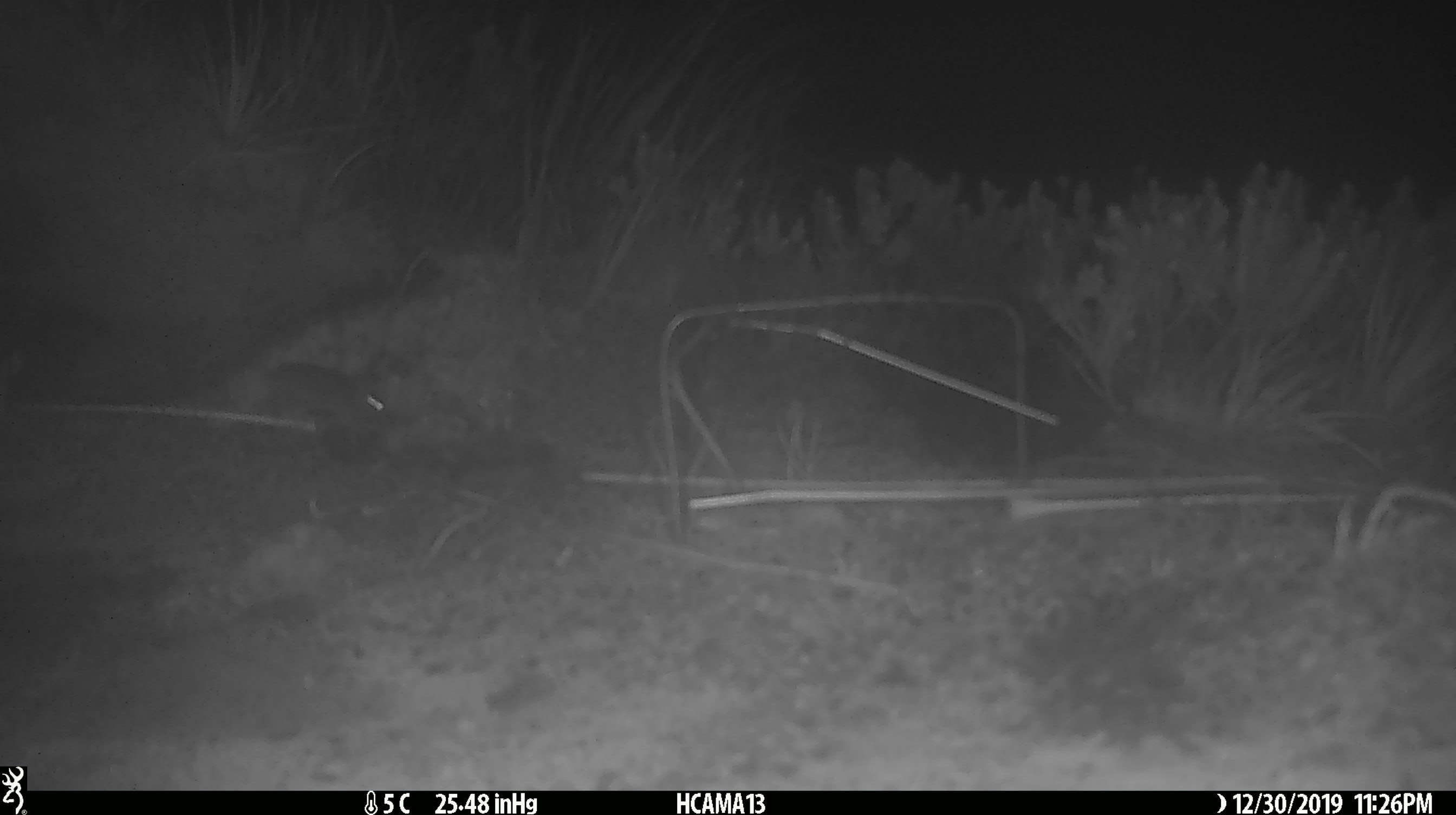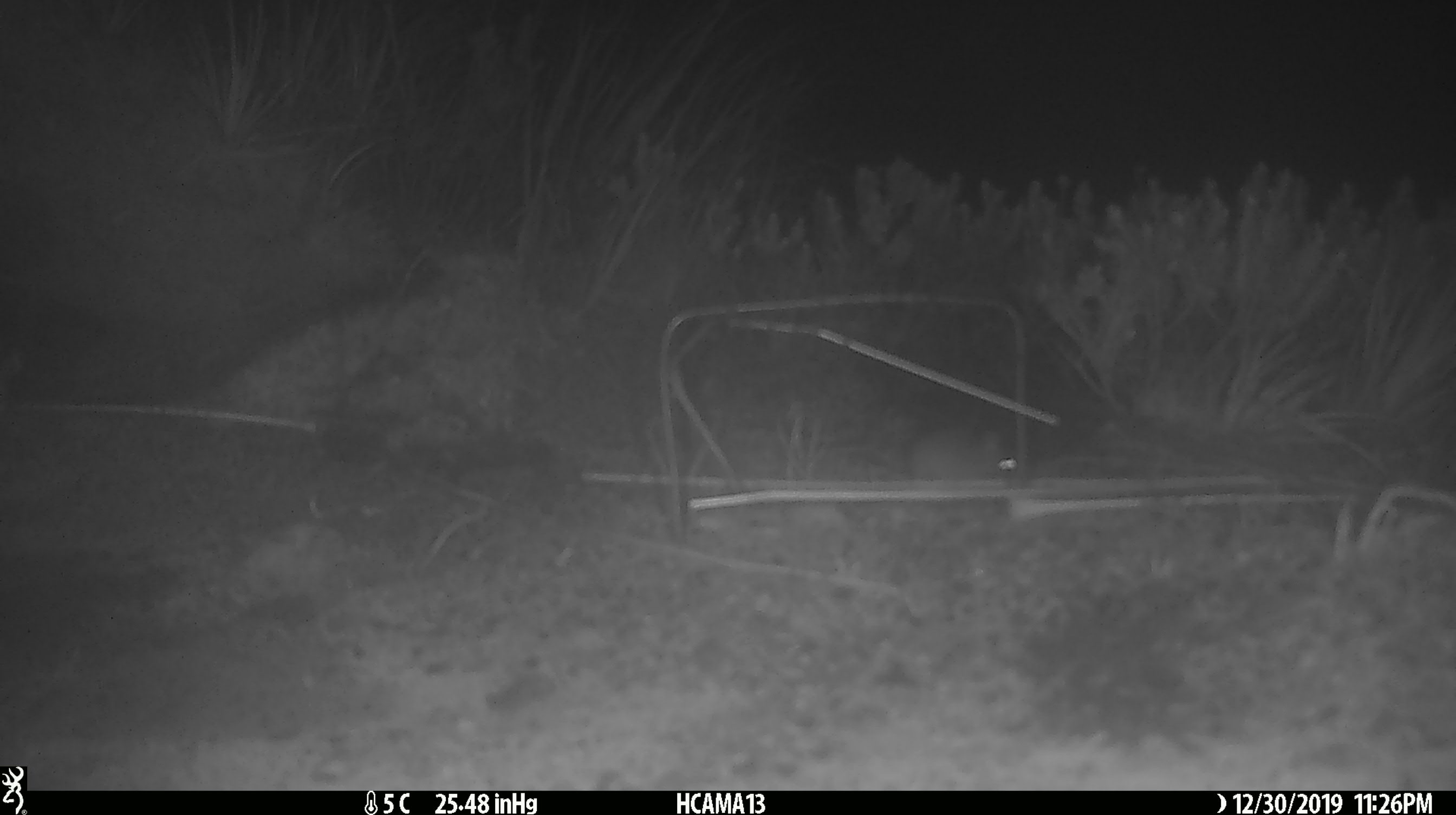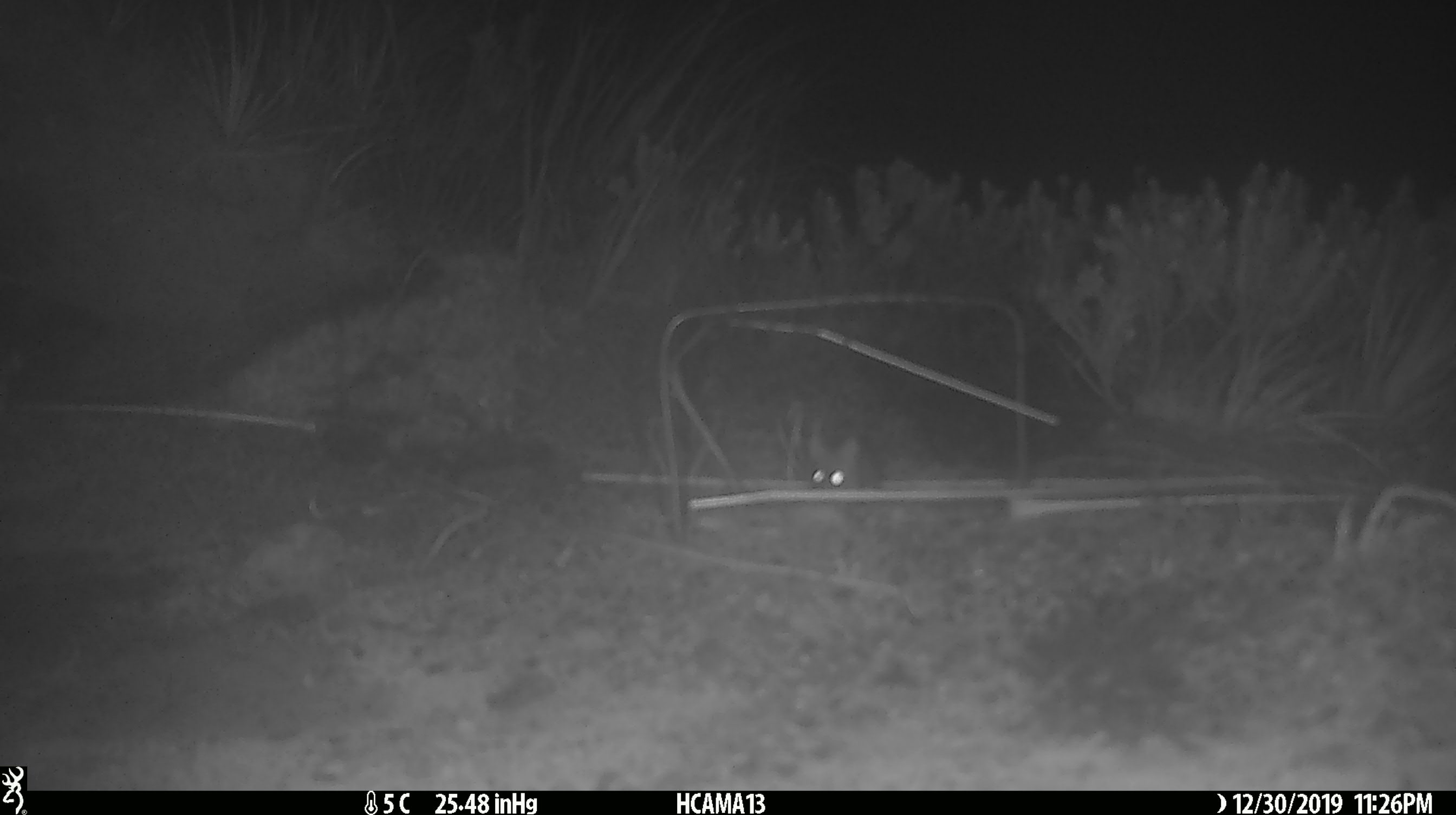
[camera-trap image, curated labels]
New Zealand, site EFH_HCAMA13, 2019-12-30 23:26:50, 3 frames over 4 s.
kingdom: Animalia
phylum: Chordata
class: Mammalia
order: Rodentia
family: Muridae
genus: Mus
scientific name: Mus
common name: mouse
Mouse (Mus).